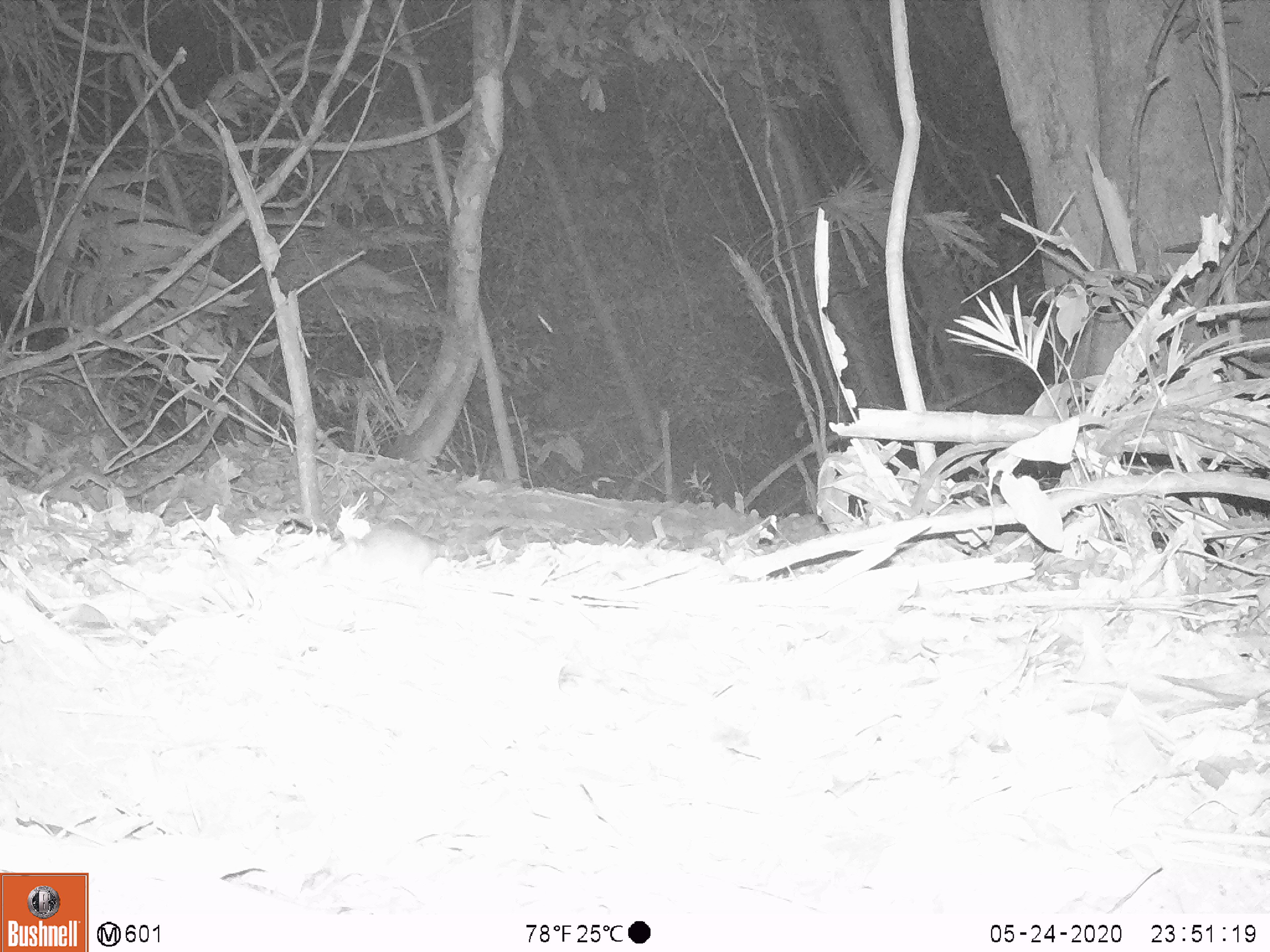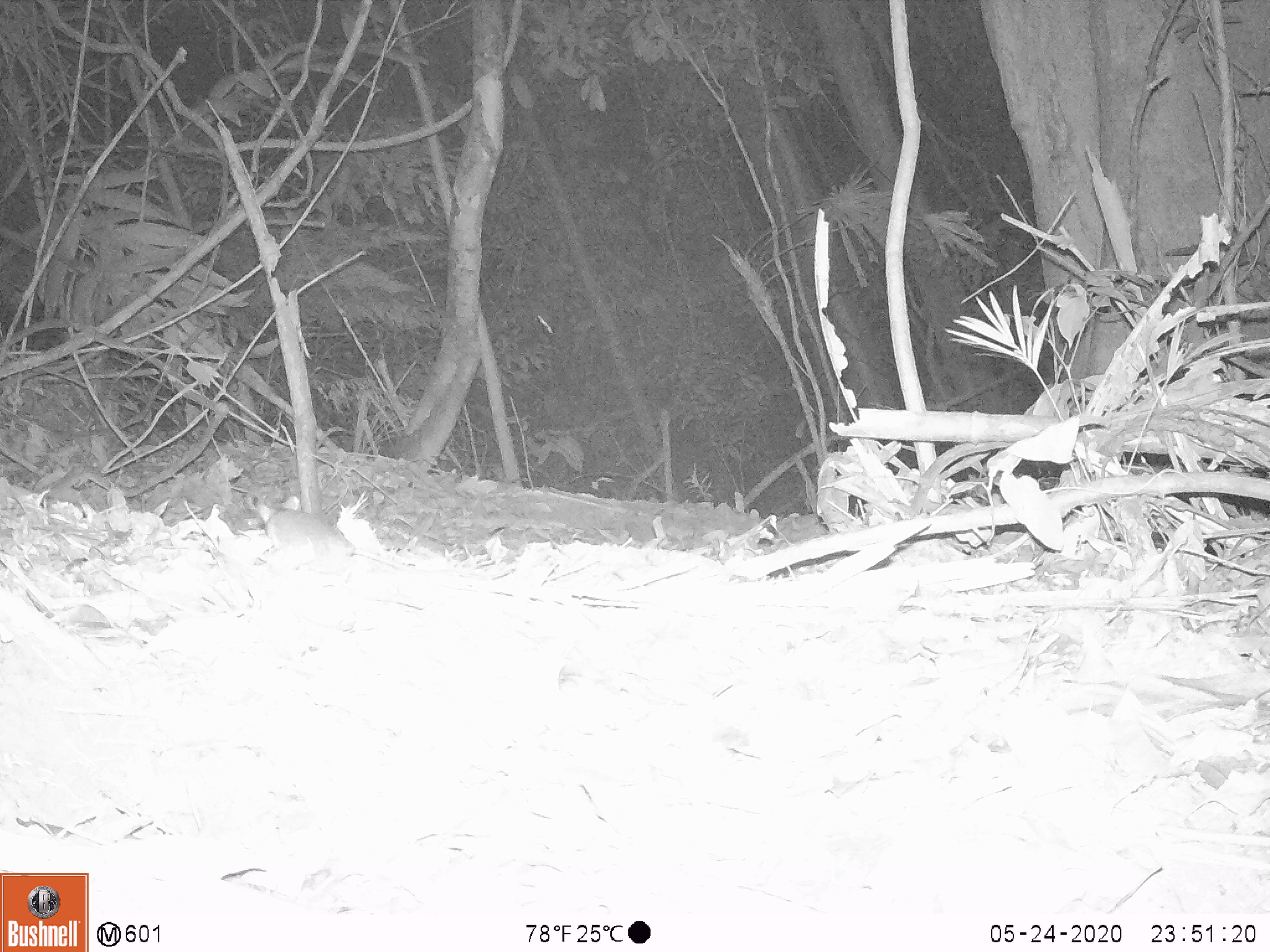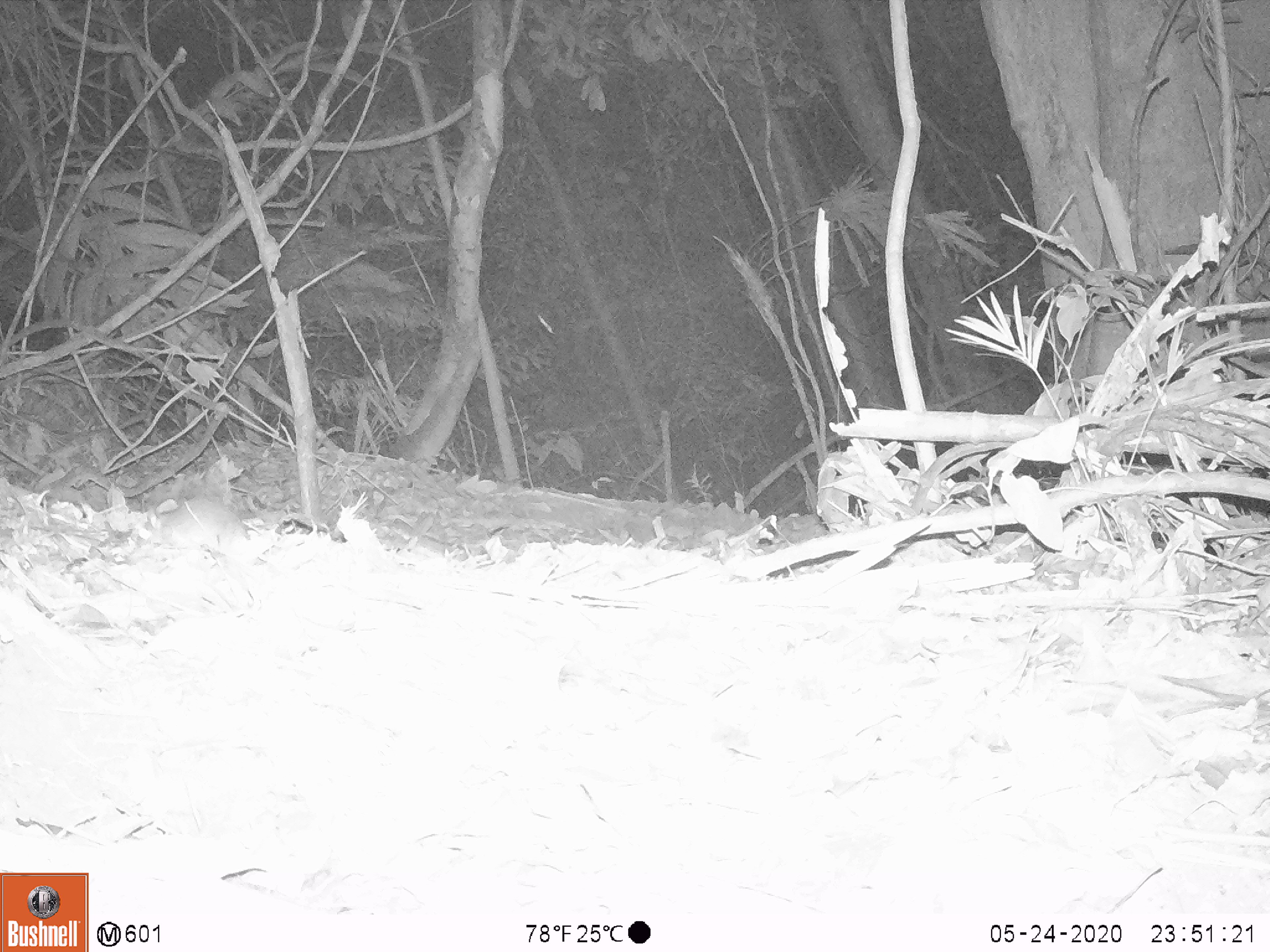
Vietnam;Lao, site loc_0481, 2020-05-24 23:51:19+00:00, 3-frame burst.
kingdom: Animalia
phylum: Chordata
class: Mammalia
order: Rodentia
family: Muridae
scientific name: Muridae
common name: old-world mice and rats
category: unidentified murid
Unidentified murid (old-world mice and rats) (Muridae). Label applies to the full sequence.